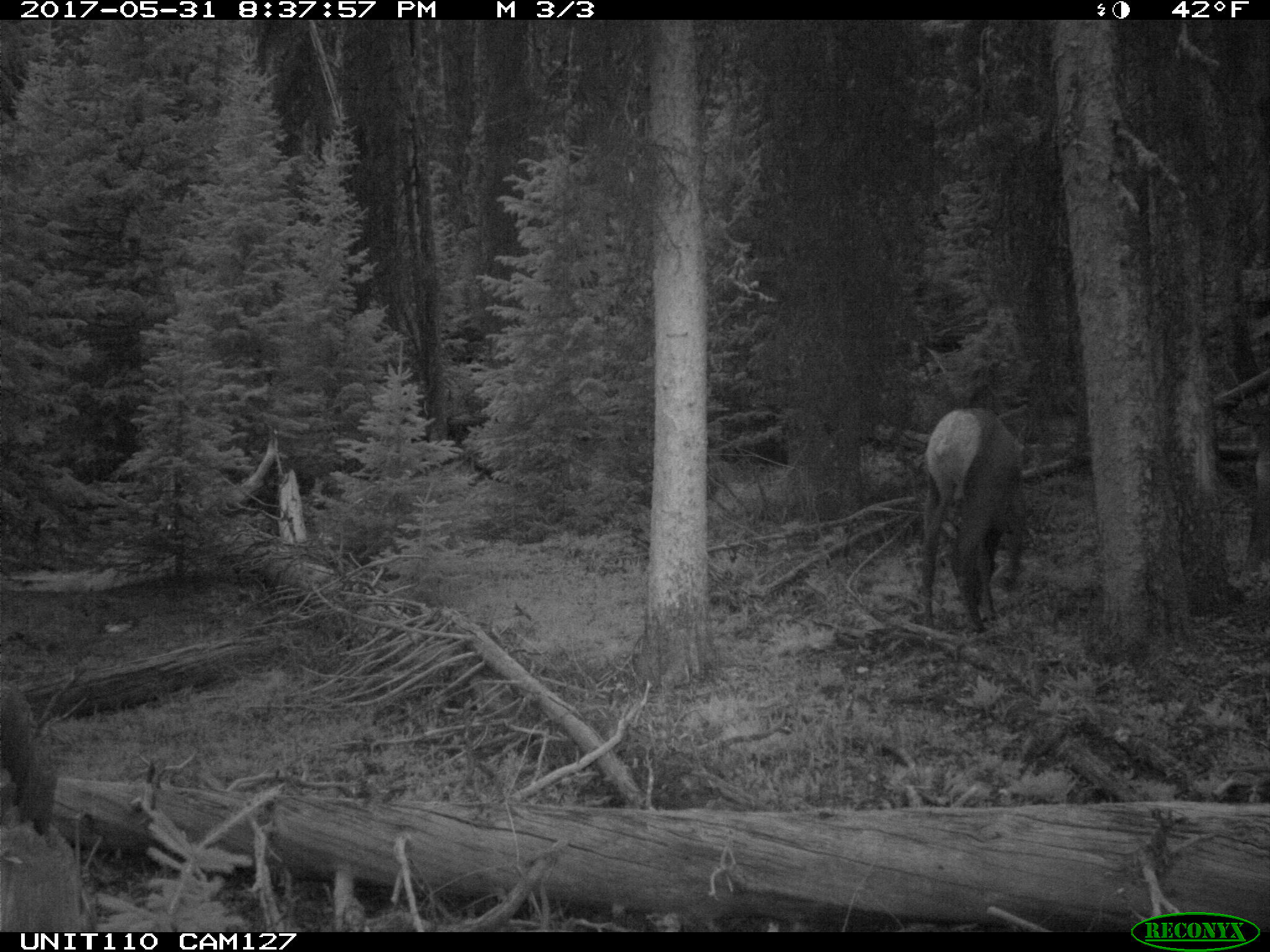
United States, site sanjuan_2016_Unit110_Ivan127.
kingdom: Animalia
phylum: Chordata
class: Mammalia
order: Artiodactyla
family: Cervidae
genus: Cervus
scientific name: Cervus elaphus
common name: red deer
Cervus elaphus (red deer).